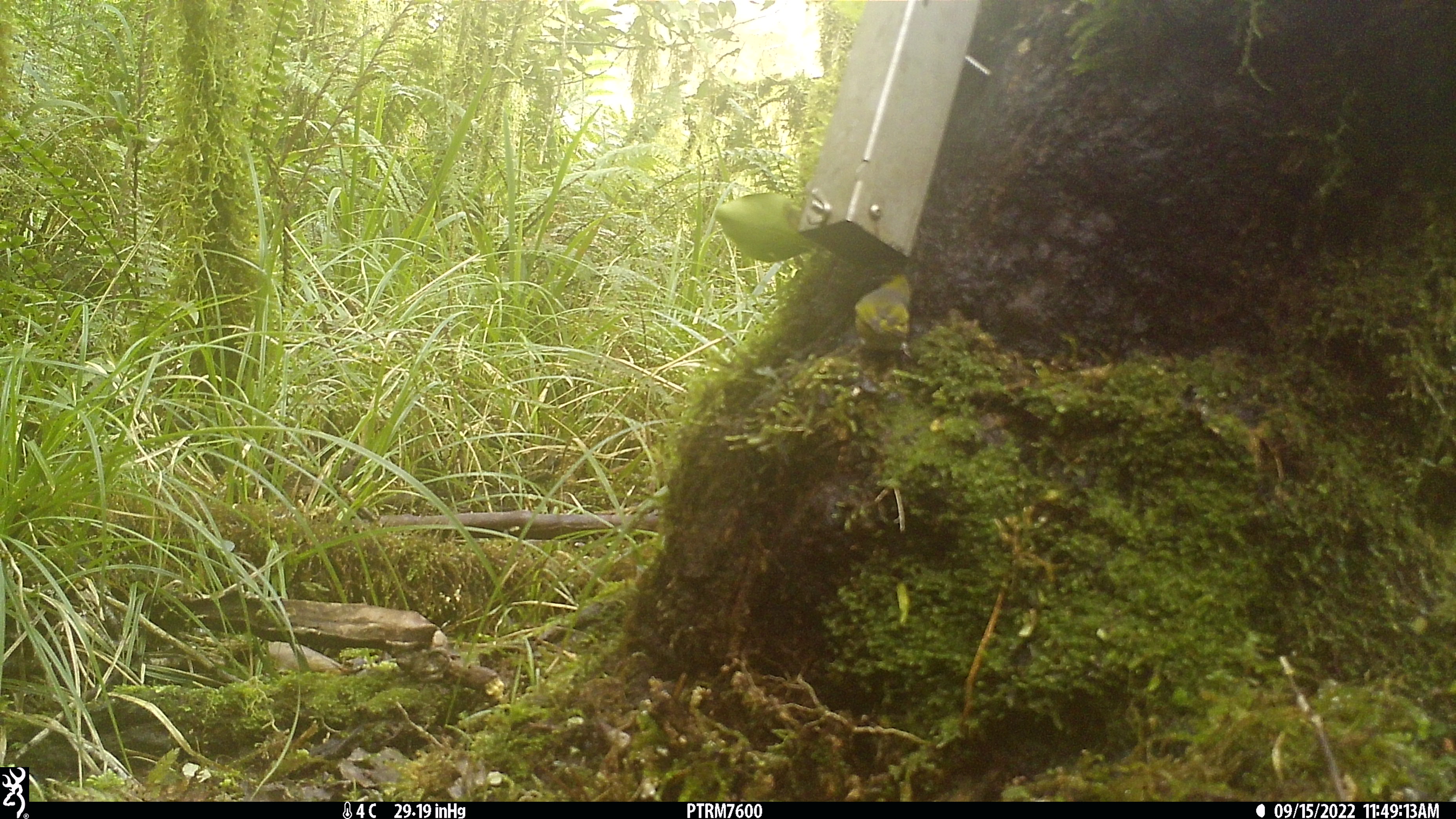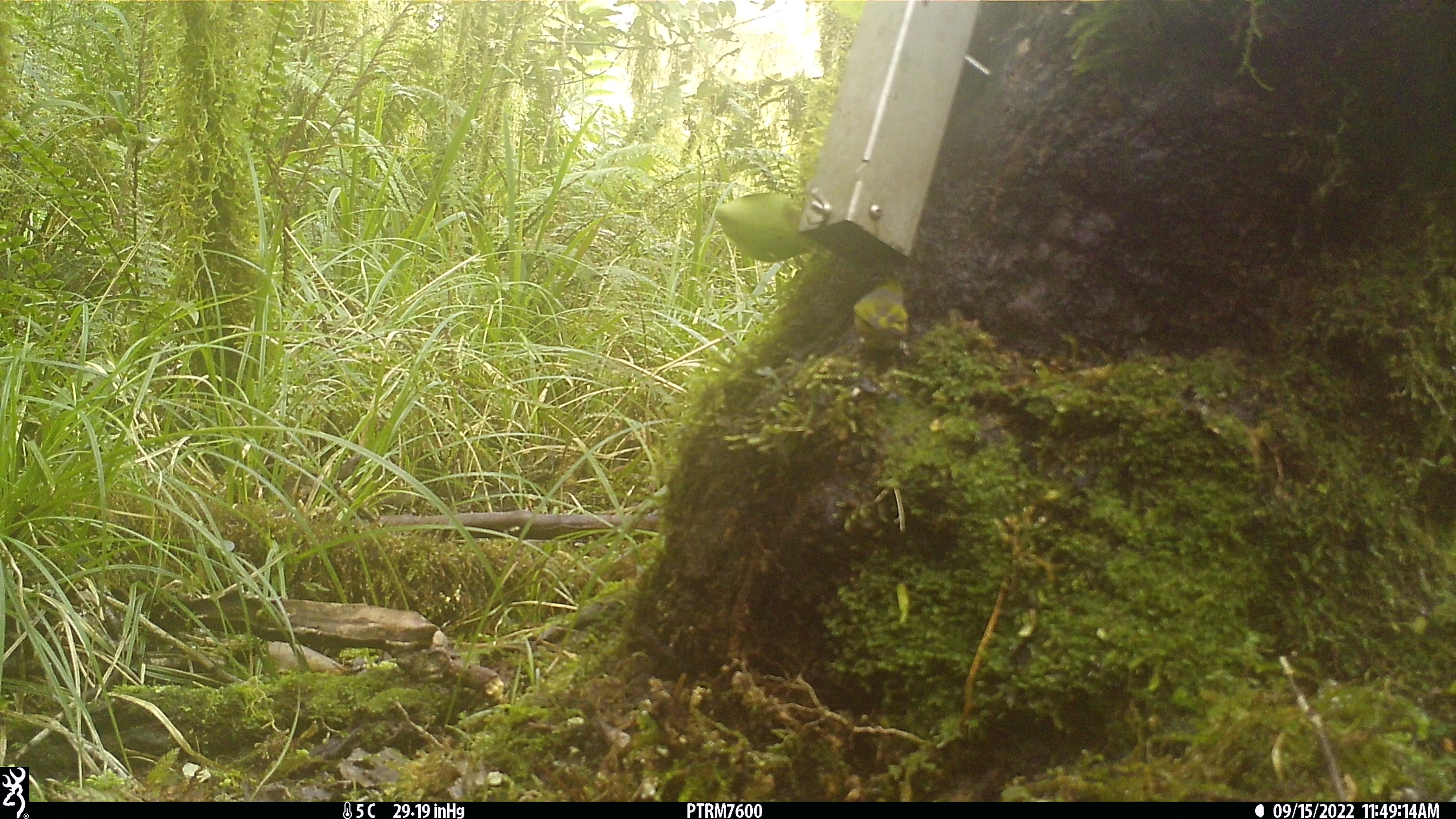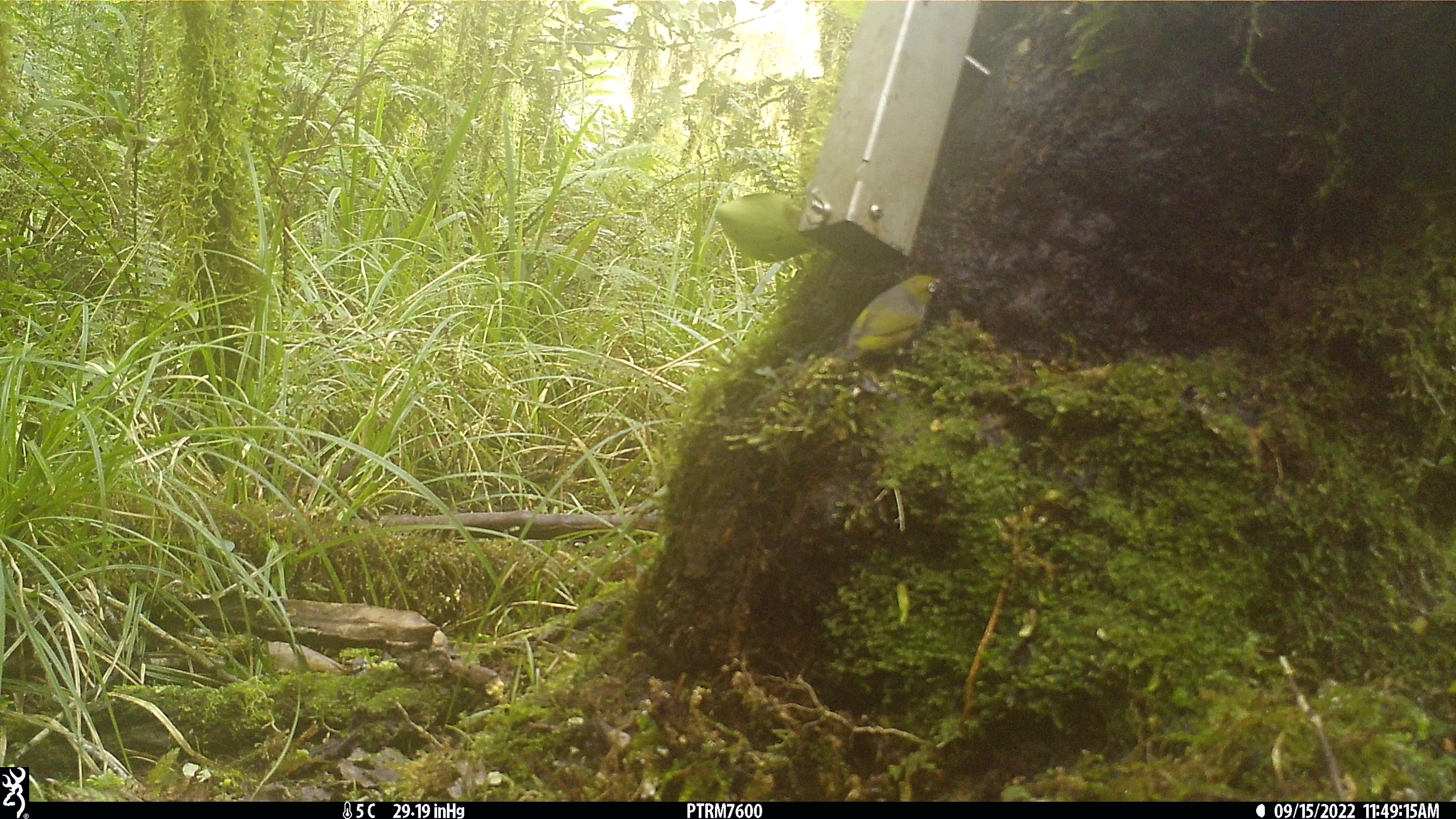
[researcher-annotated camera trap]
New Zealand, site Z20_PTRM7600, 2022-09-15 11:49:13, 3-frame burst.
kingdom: Animalia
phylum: Chordata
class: Aves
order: Passeriformes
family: Zosteropidae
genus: Zosterops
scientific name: Zosterops lateralis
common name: silvereye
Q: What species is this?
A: Silvereye (Zosterops lateralis).